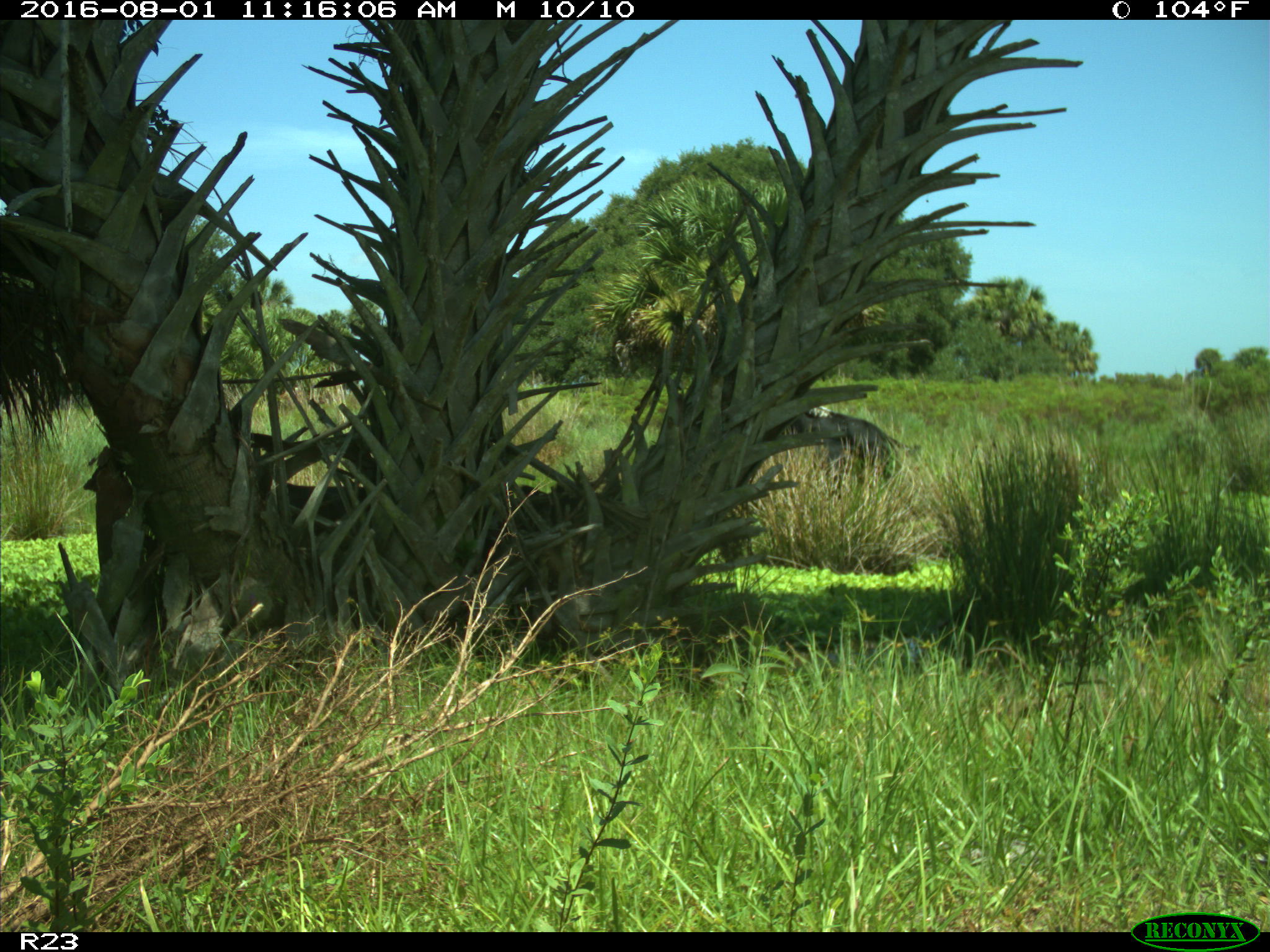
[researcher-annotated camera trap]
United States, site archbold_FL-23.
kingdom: Animalia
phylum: Chordata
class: Mammalia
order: Artiodactyla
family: Bovidae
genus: Bos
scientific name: Bos taurus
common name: domestic cow